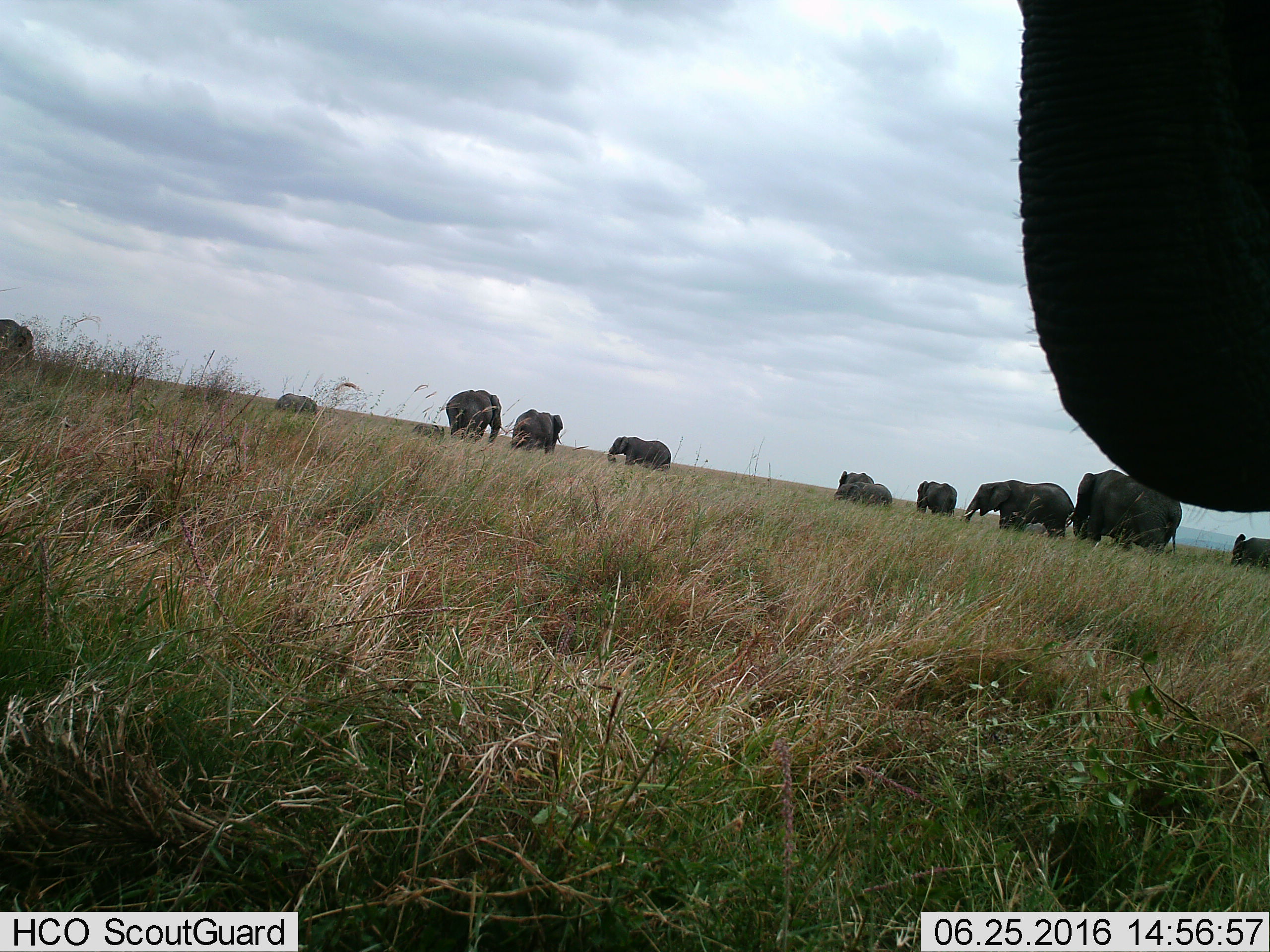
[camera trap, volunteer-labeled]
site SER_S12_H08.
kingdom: Animalia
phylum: Chordata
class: Mammalia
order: Proboscidea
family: Elephantidae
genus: Loxodonta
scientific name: Loxodonta africana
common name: african bush elephant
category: elephant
Elephant (african bush elephant) (Loxodonta africana), count 11-50. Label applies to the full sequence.